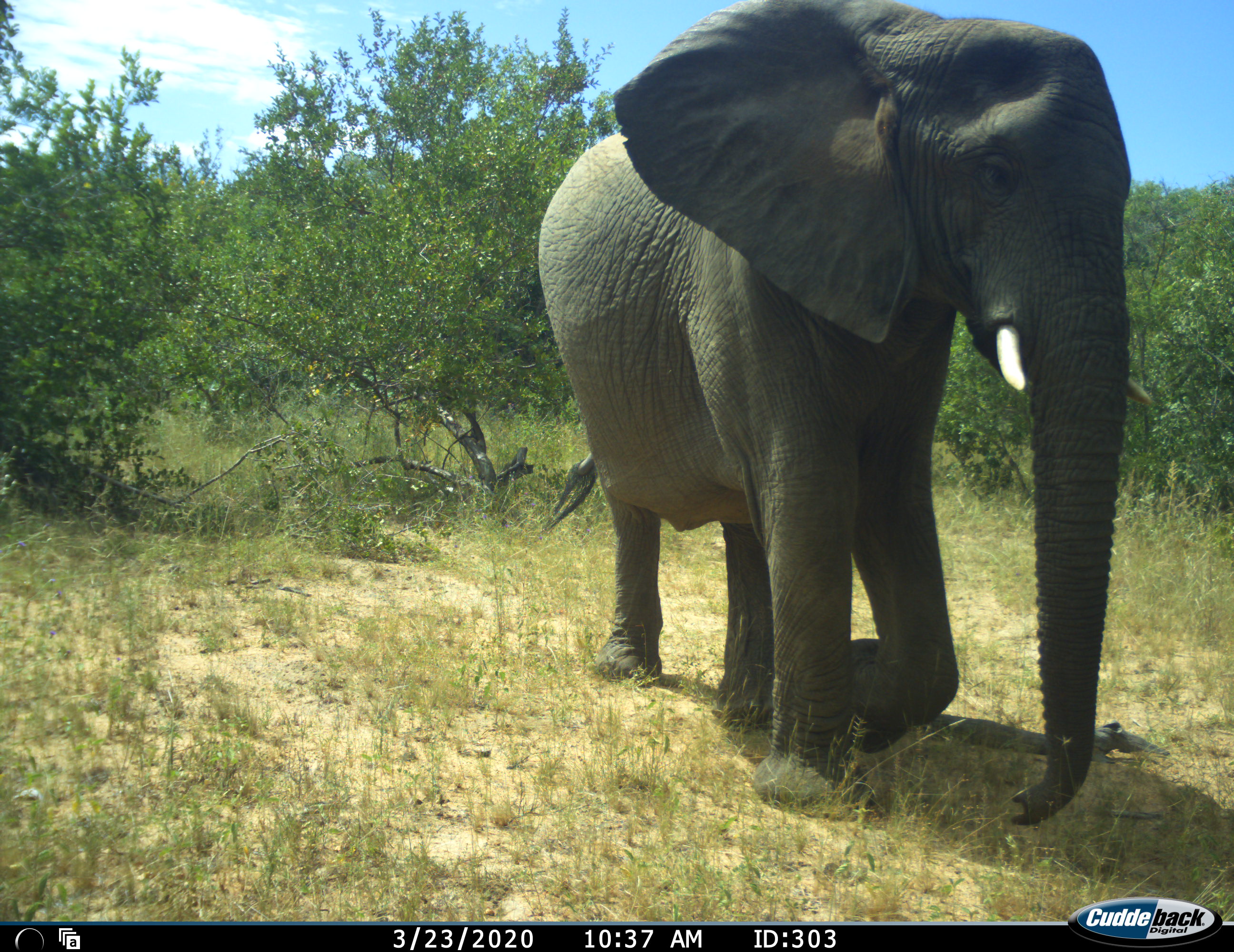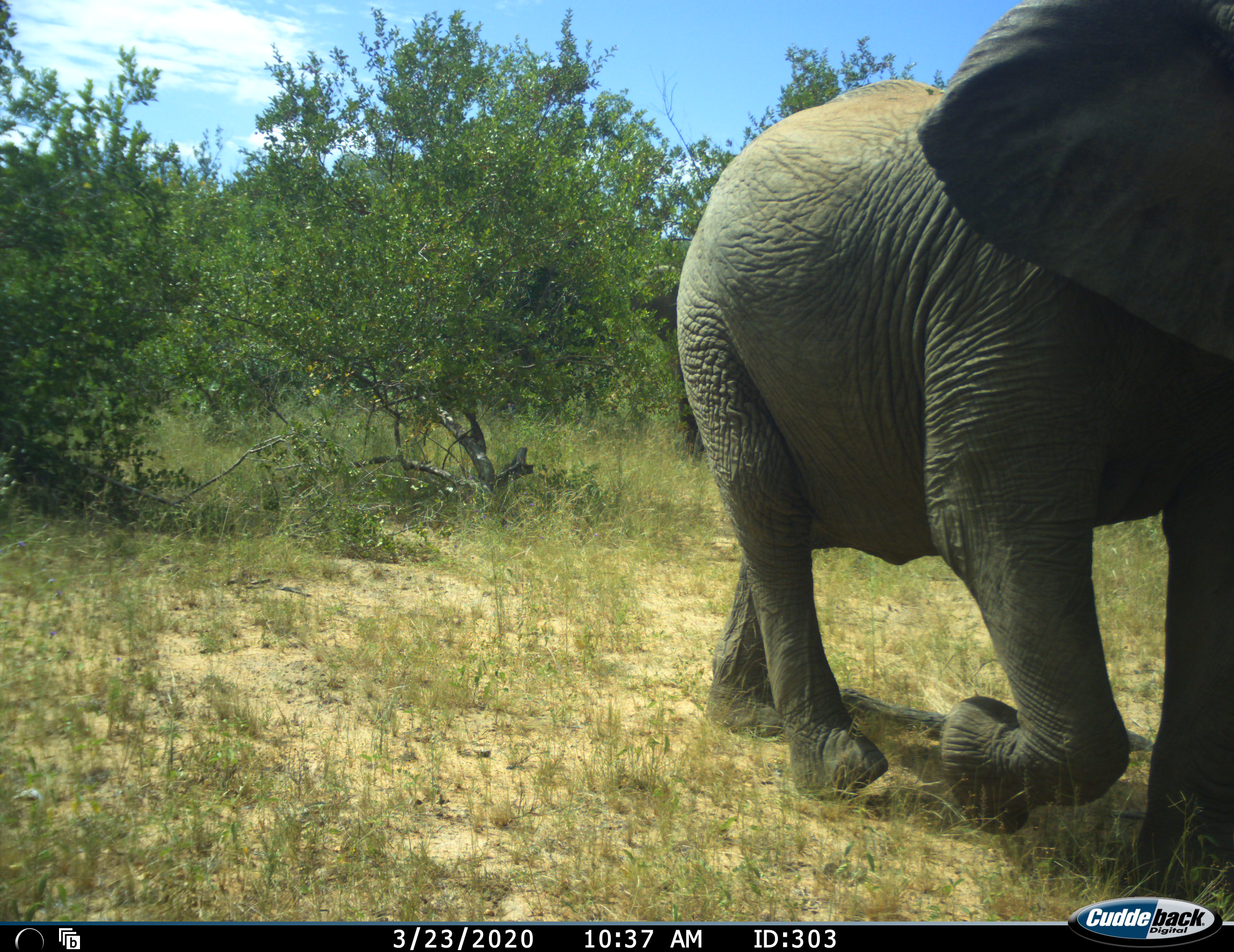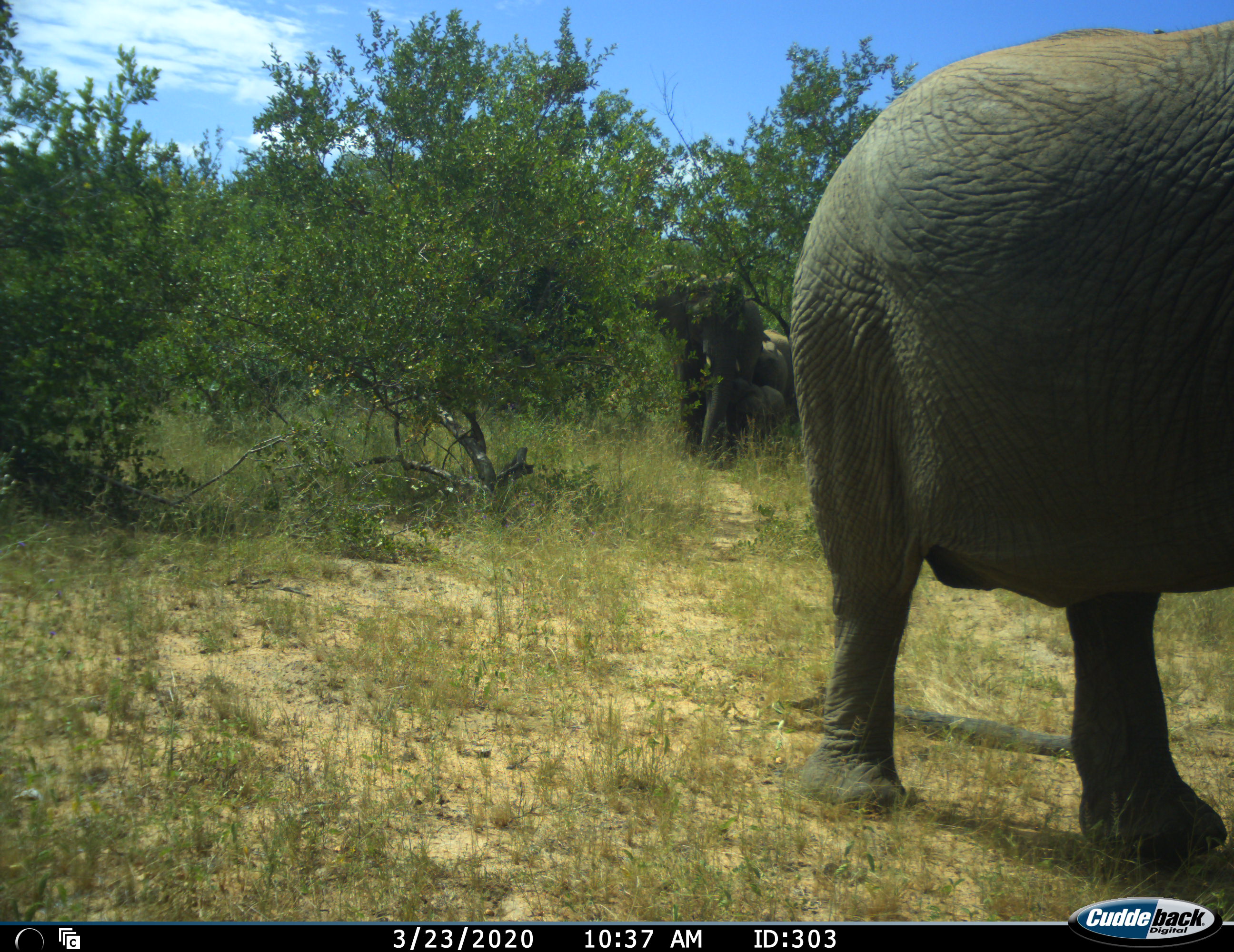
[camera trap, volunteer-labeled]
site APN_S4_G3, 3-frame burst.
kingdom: Animalia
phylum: Chordata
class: Mammalia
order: Proboscidea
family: Elephantidae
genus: Loxodonta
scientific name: Loxodonta africana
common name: african bush elephant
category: elephant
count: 3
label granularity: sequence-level